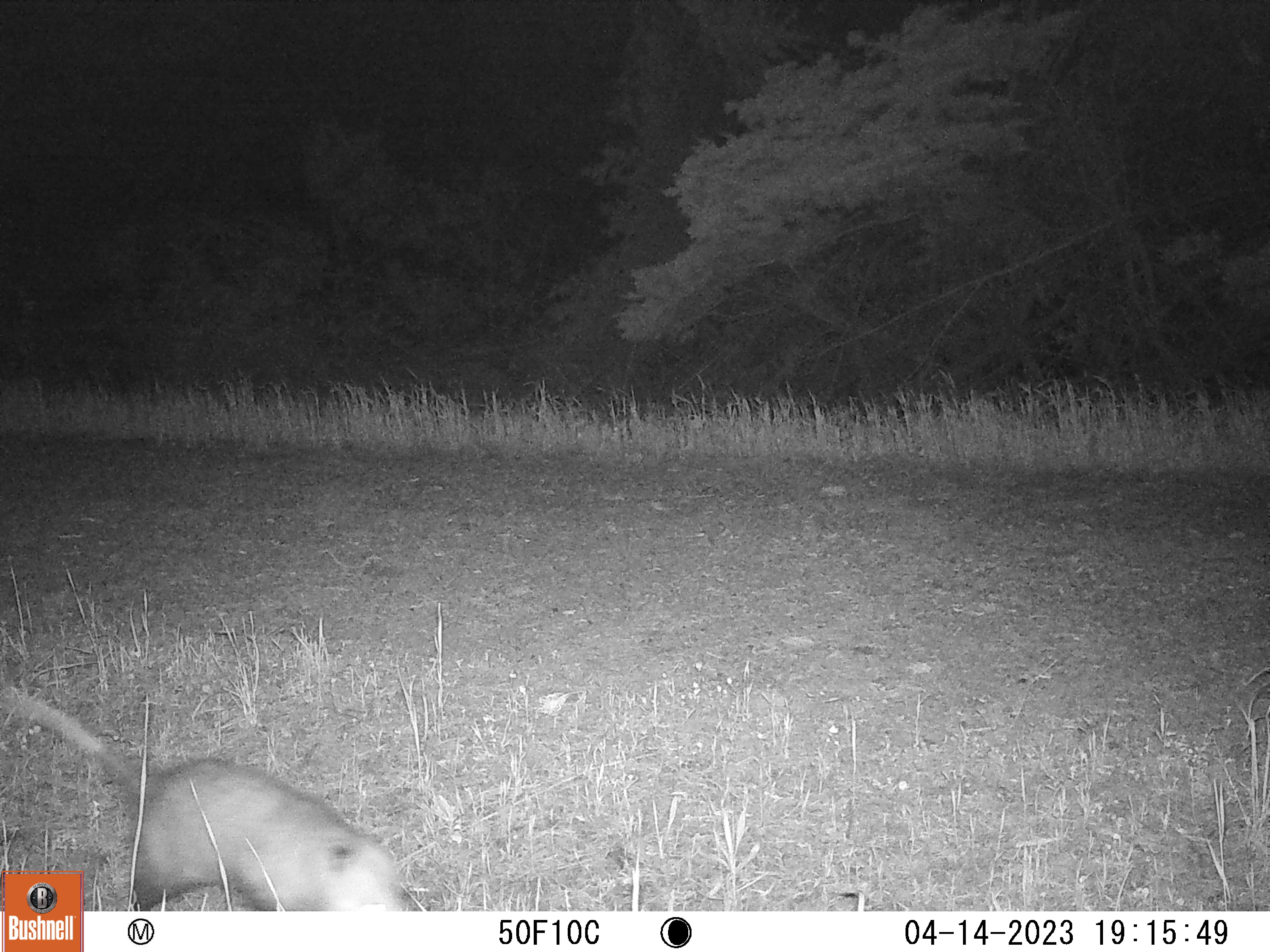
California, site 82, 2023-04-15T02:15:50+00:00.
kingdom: Animalia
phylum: Chordata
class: Mammalia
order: Didelphimorphia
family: Didelphidae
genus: Didelphis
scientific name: Didelphis virginiana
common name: virginia opossum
Virginia opossum (Didelphis virginiana).